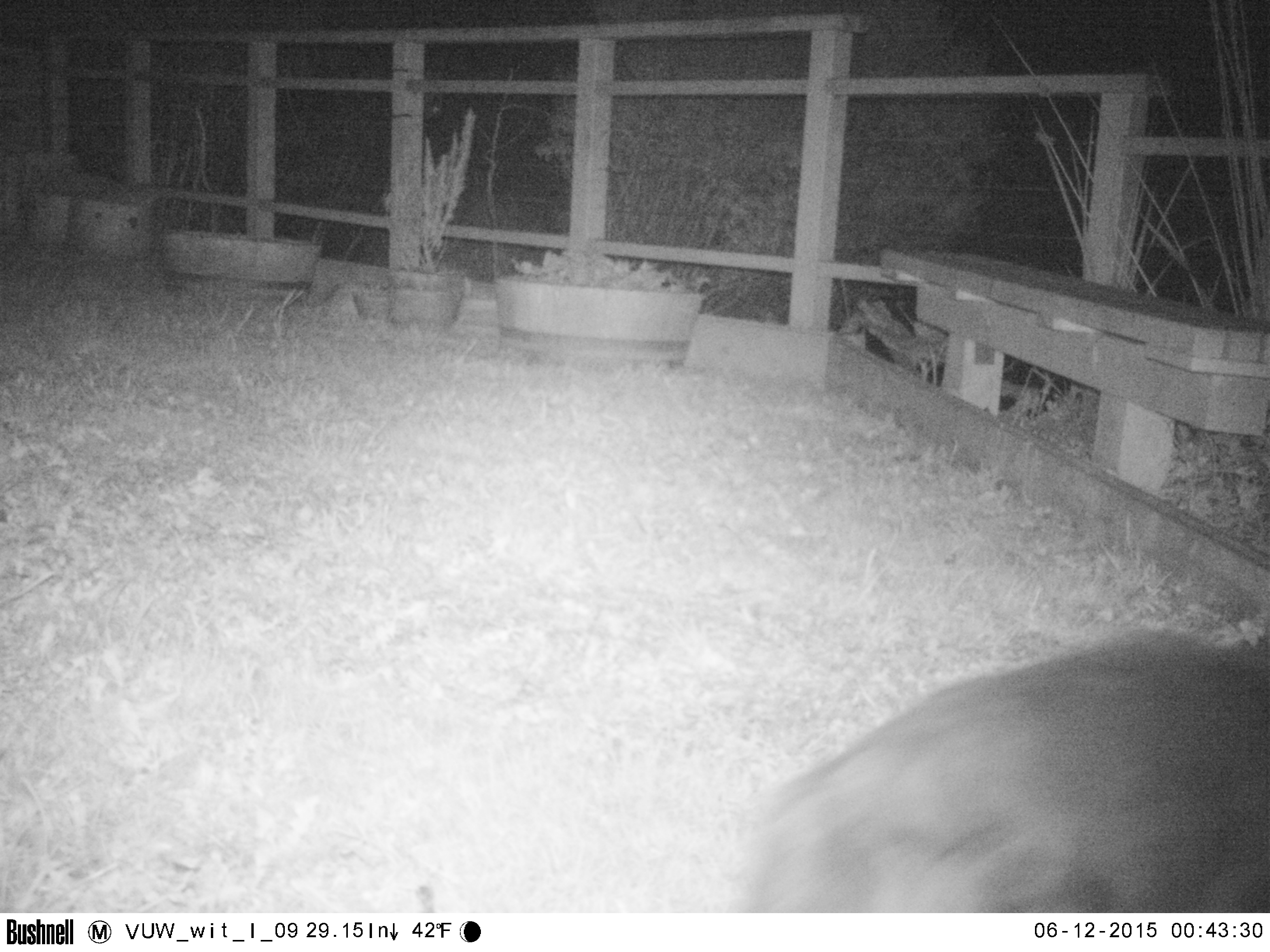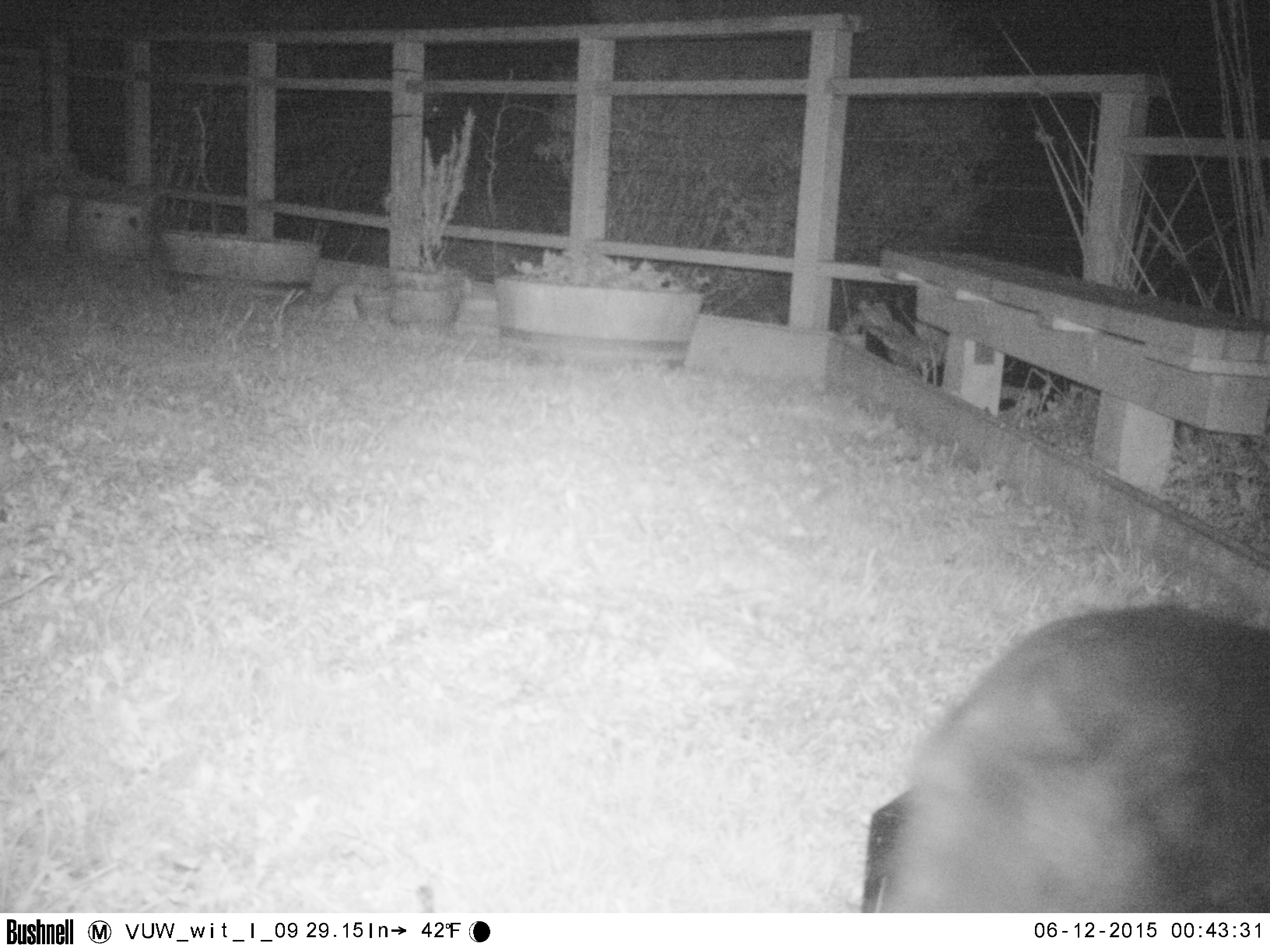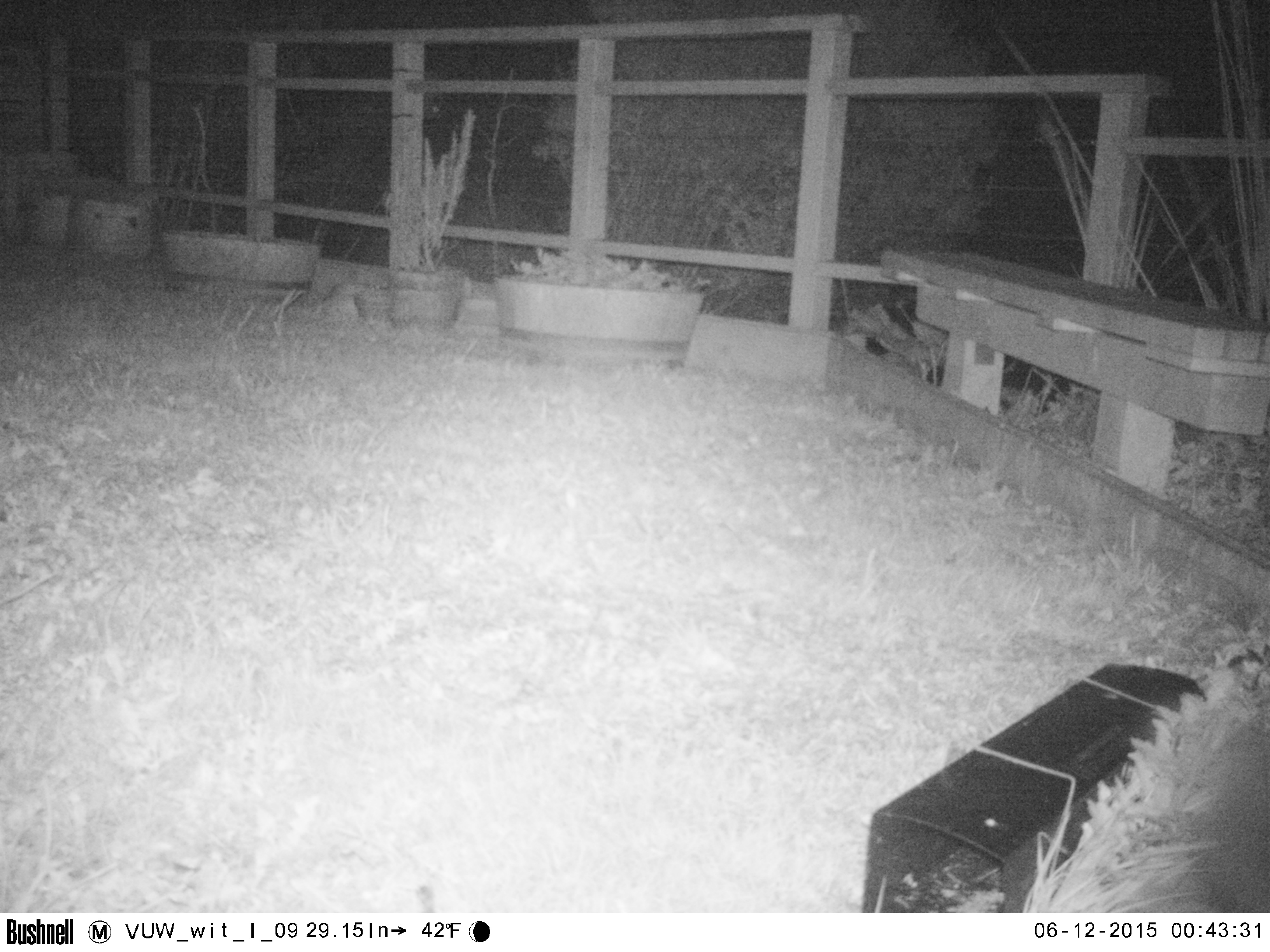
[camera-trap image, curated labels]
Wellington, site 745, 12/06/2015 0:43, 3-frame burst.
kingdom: Animalia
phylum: Chordata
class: Mammalia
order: Carnivora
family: Felidae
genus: Felis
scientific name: Felis catus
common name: cat